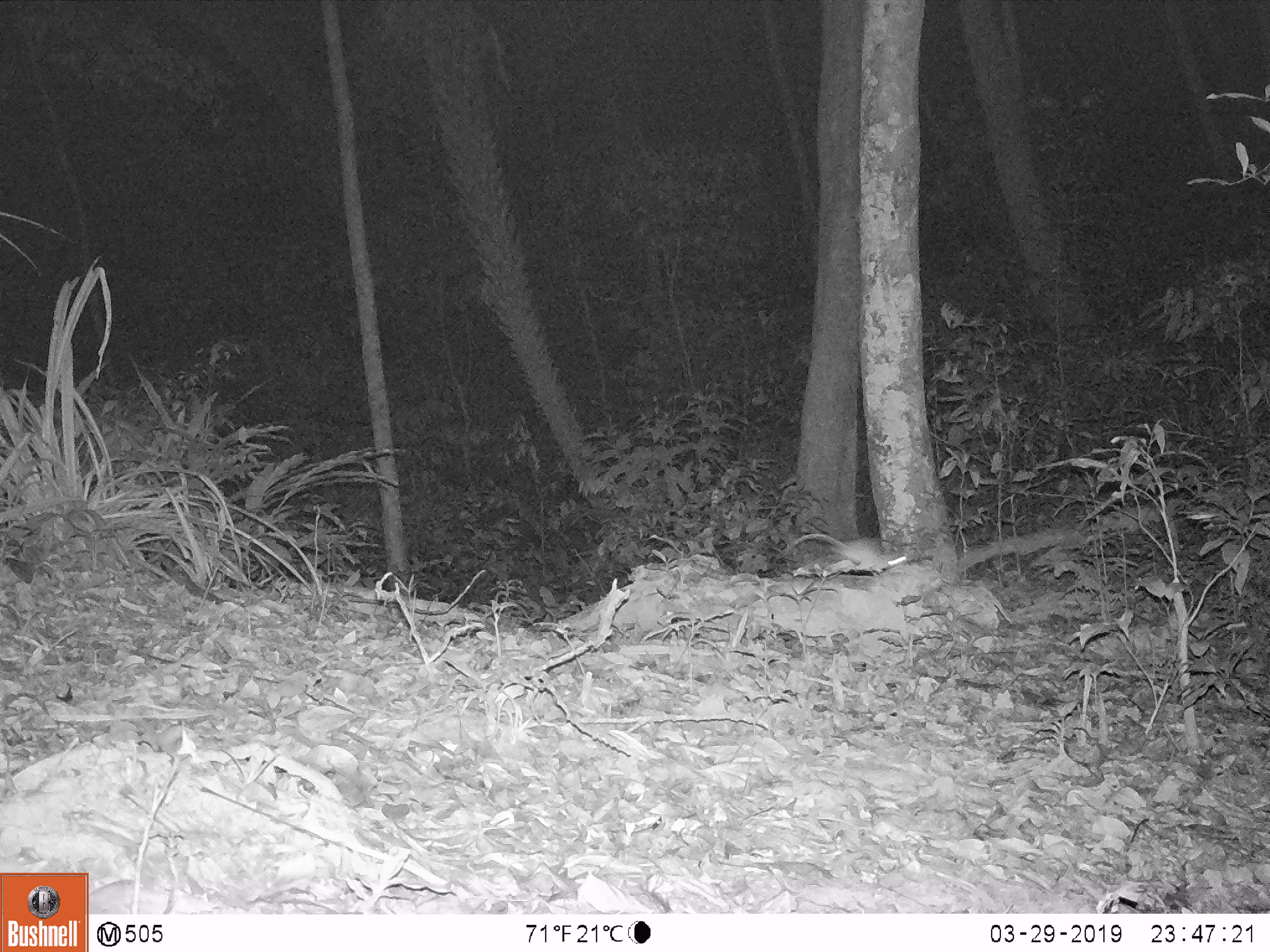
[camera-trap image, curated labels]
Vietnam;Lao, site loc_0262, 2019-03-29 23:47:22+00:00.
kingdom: Animalia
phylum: Chordata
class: Mammalia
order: Rodentia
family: Muridae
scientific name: Muridae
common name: old-world mice and rats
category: unidentified murid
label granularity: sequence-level